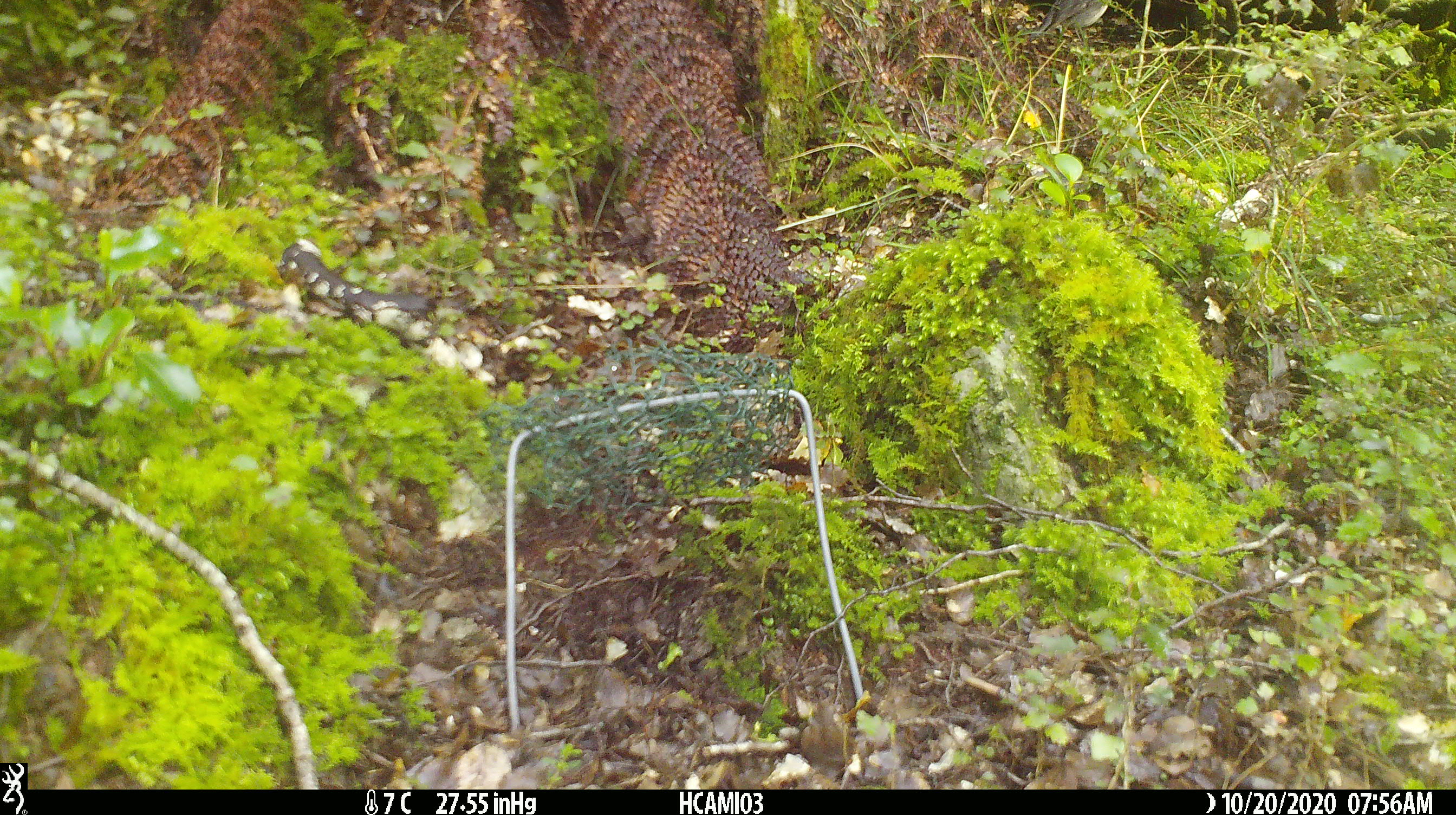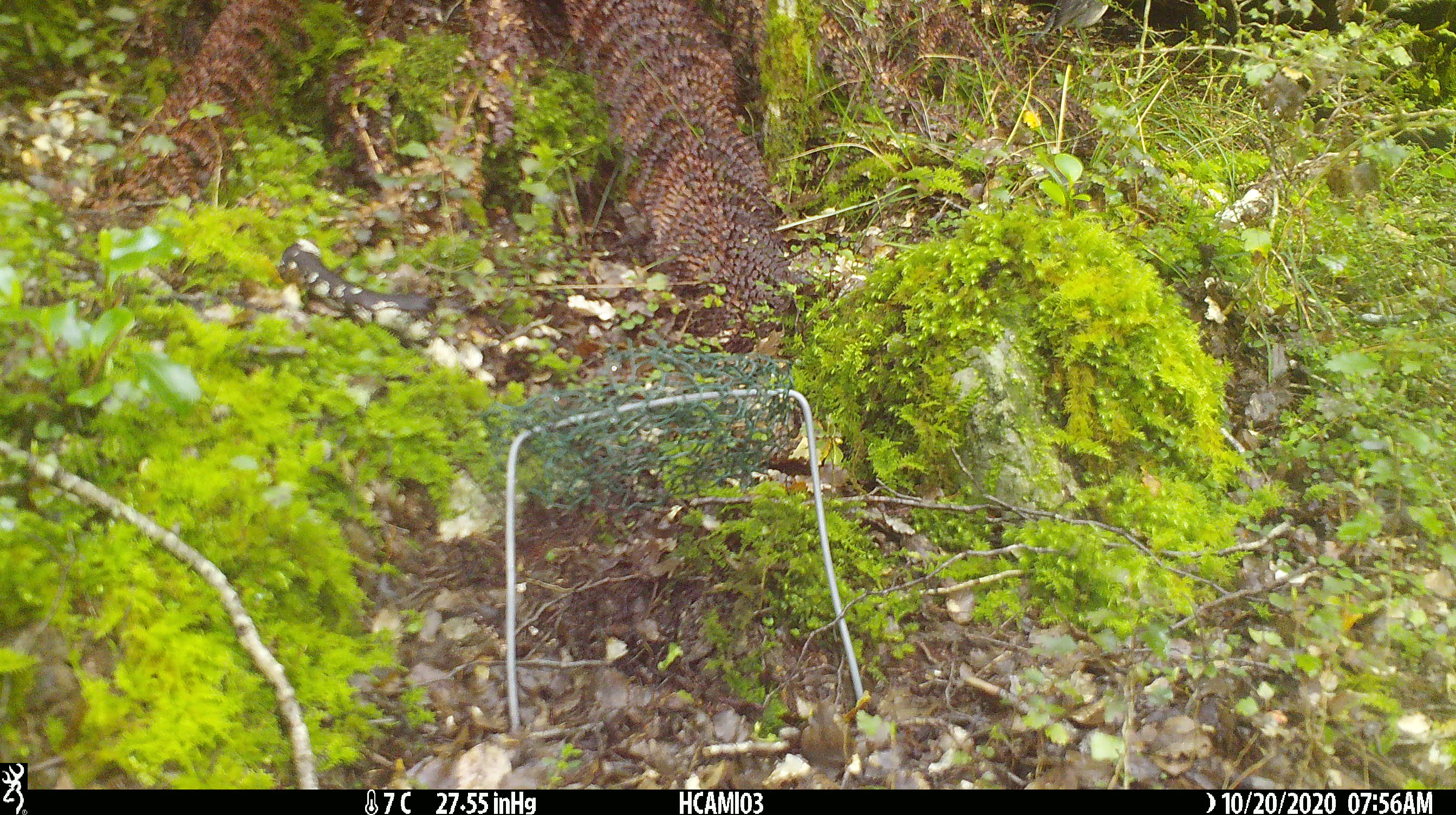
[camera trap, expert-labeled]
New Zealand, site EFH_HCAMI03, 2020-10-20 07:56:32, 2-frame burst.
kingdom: Animalia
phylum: Chordata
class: Aves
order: Passeriformes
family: Petroicidae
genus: Petroica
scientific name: Petroica australis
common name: new zealand robin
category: robin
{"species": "robin (new zealand robin) (Petroica australis)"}